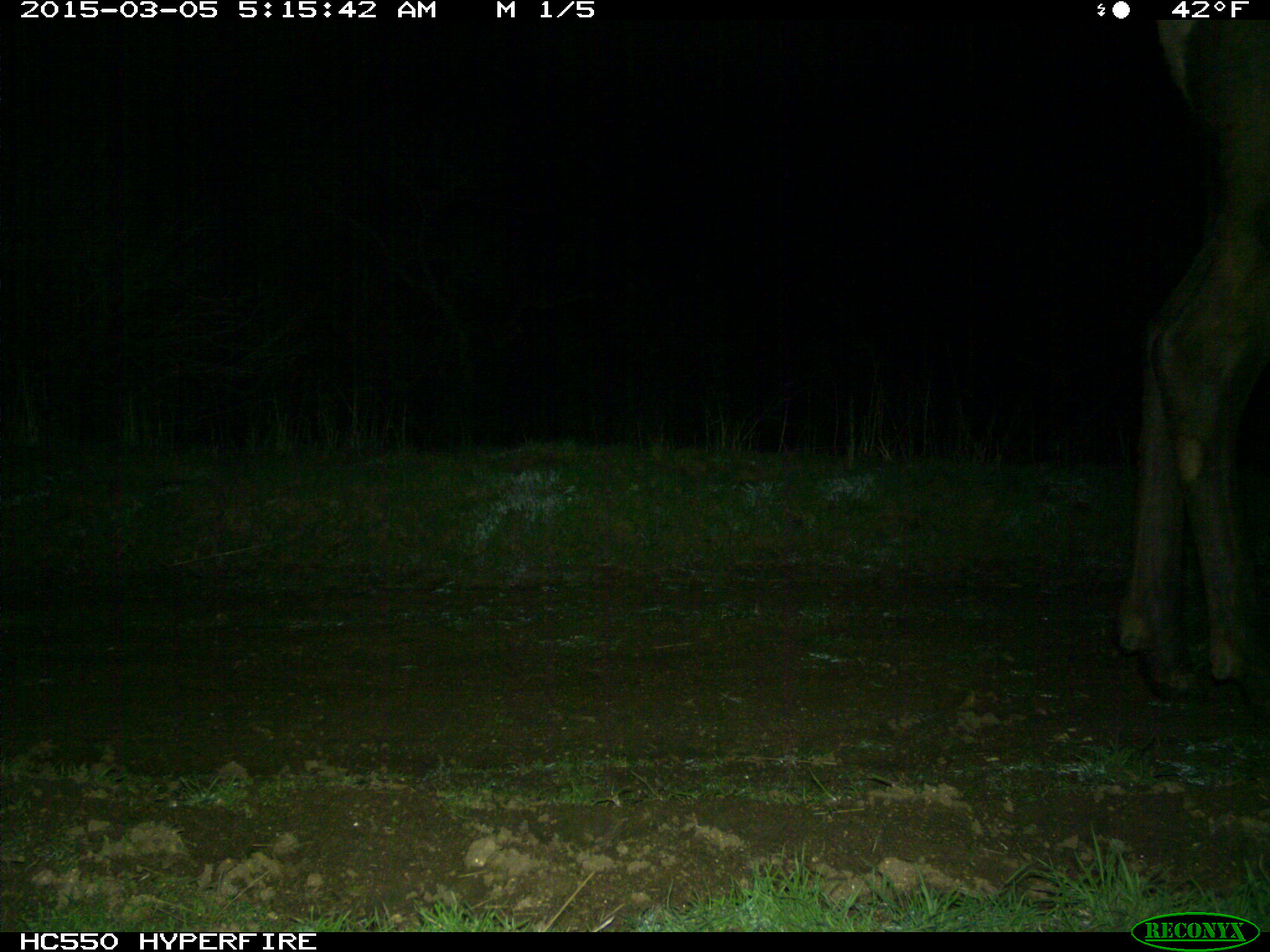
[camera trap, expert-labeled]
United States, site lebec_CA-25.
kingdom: Animalia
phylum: Chordata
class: Mammalia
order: Artiodactyla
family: Cervidae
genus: Cervus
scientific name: Cervus canadensis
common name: elk